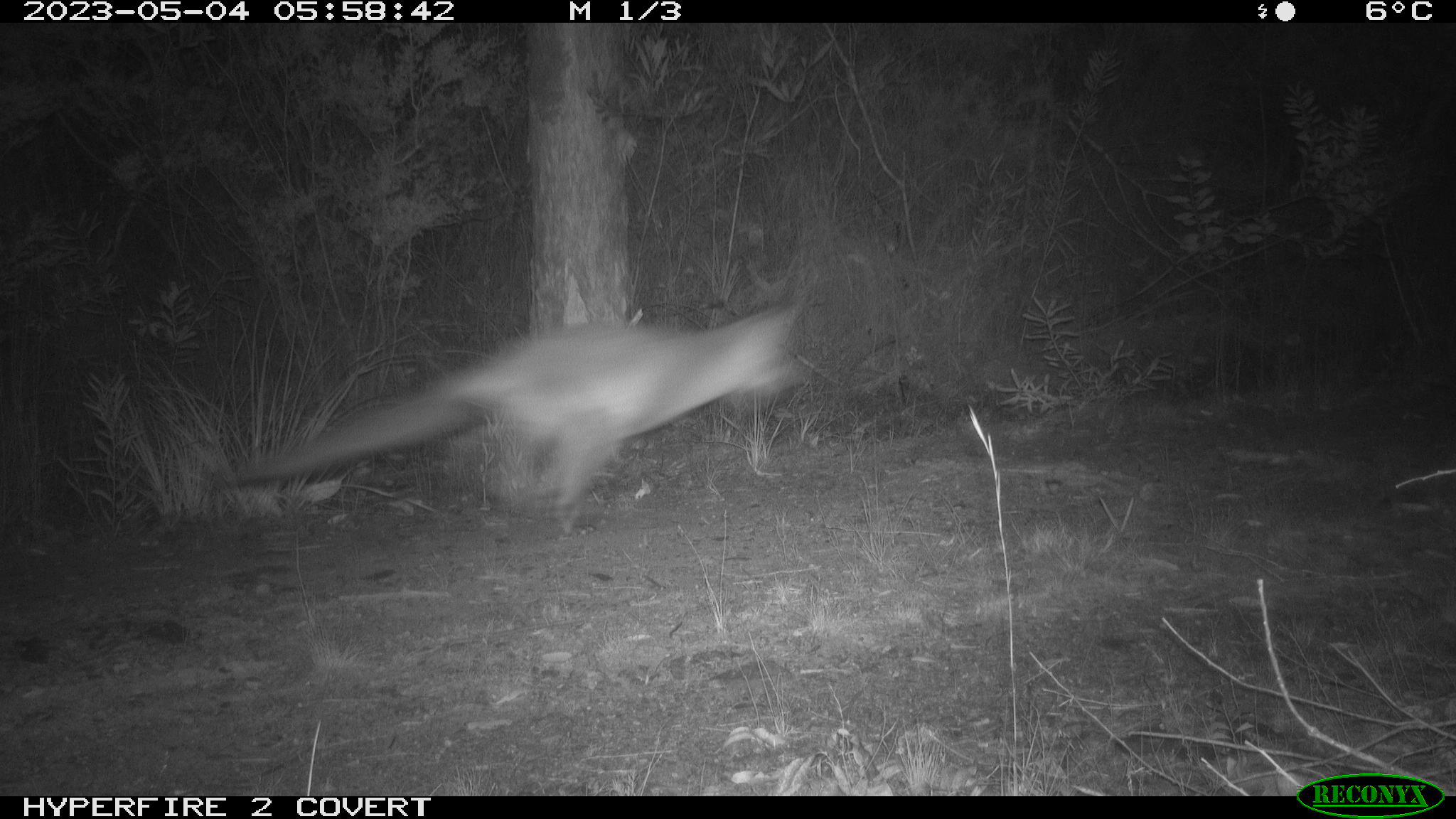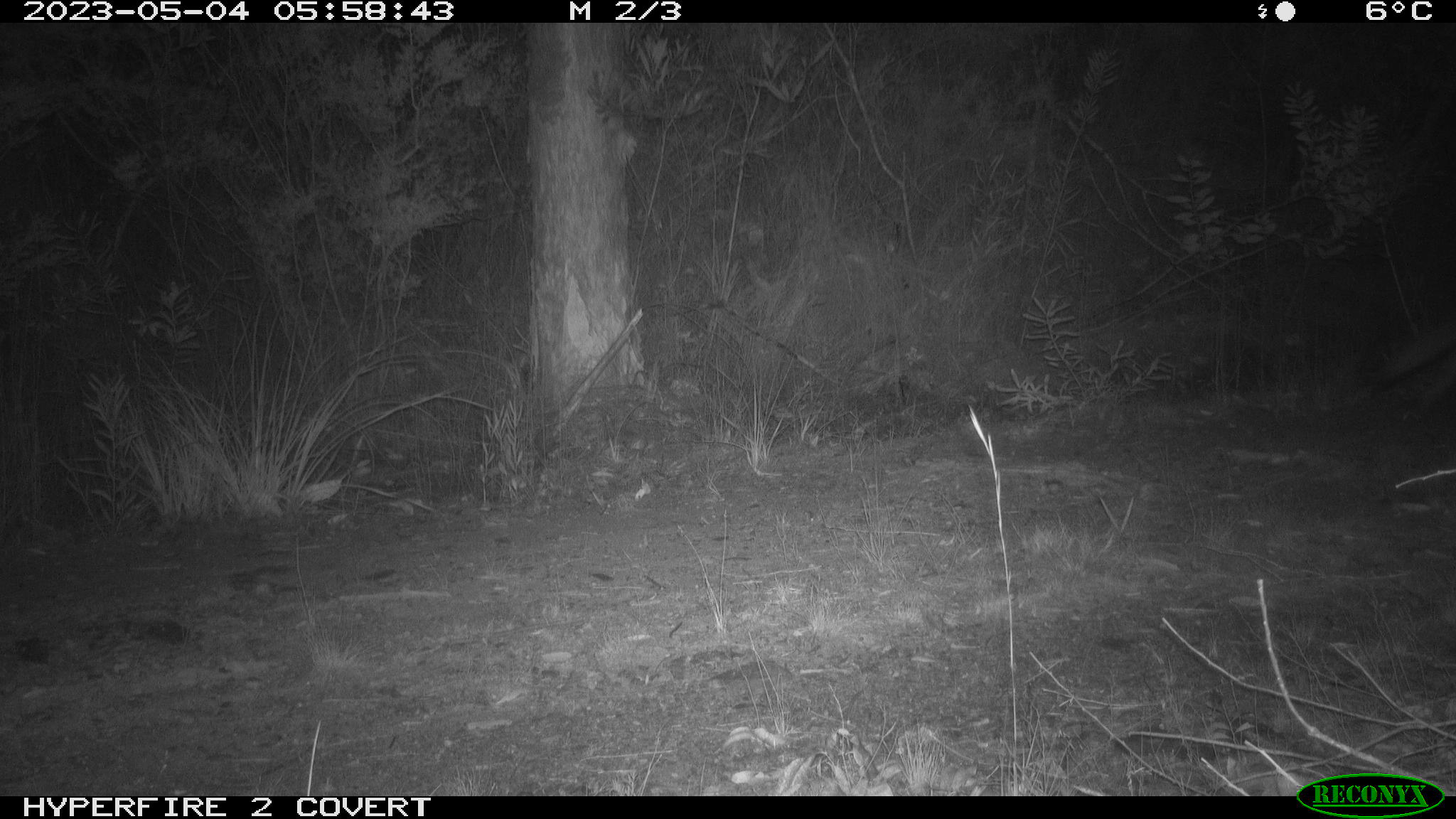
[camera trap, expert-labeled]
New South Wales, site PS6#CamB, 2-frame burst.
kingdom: Animalia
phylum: Chordata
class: Mammalia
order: Carnivora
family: Canidae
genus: Vulpes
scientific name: Vulpes vulpes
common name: red fox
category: fox